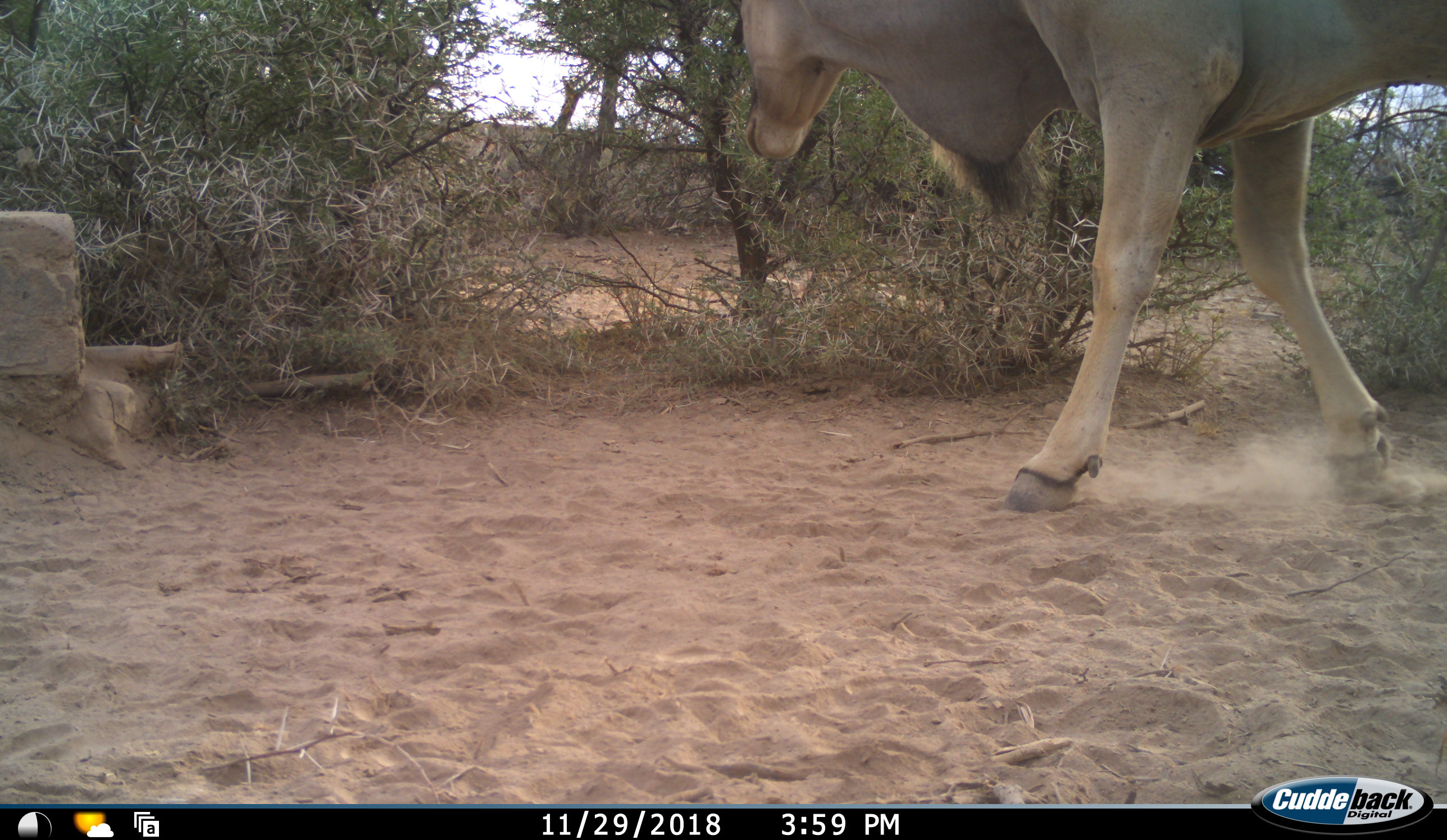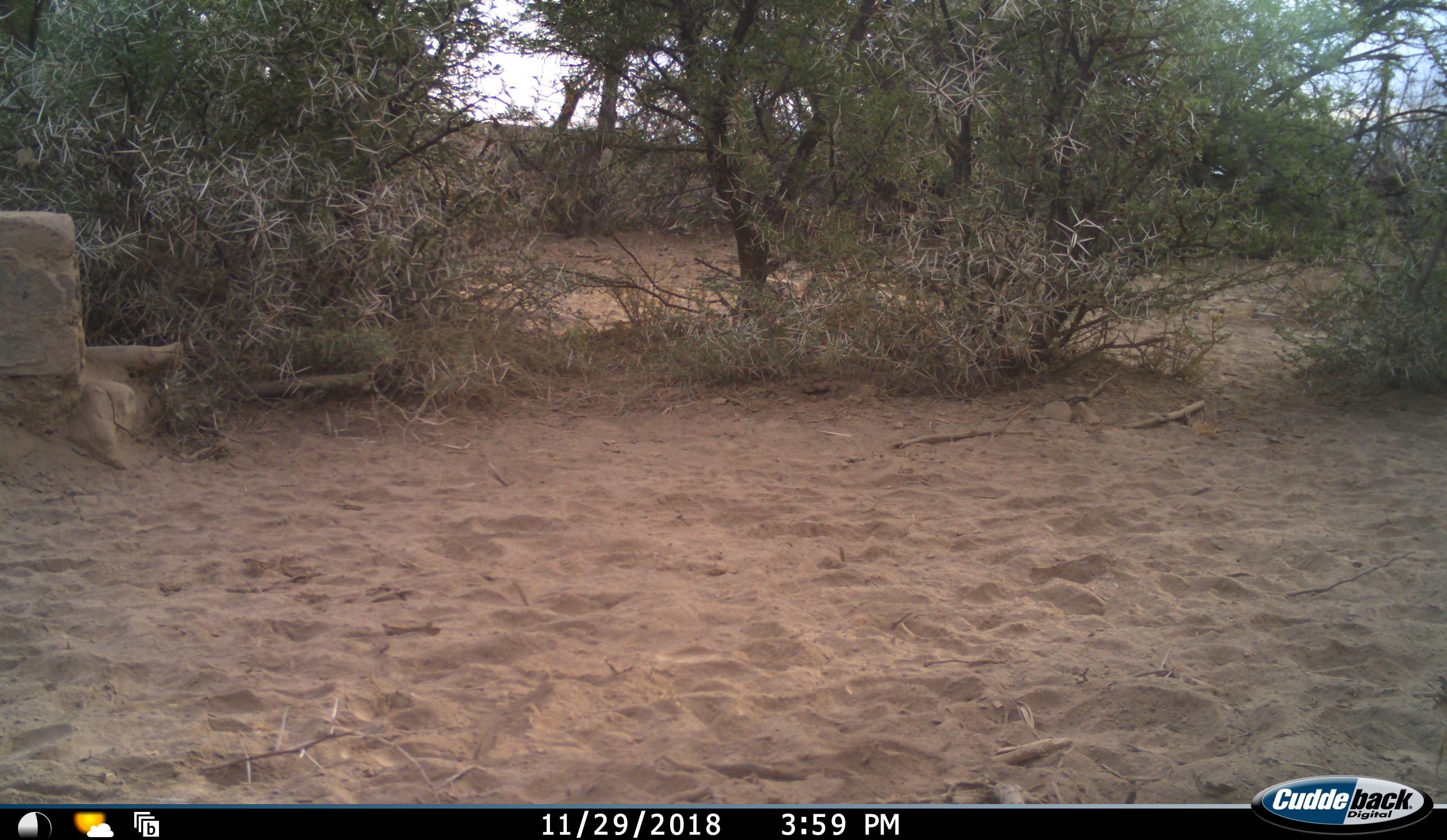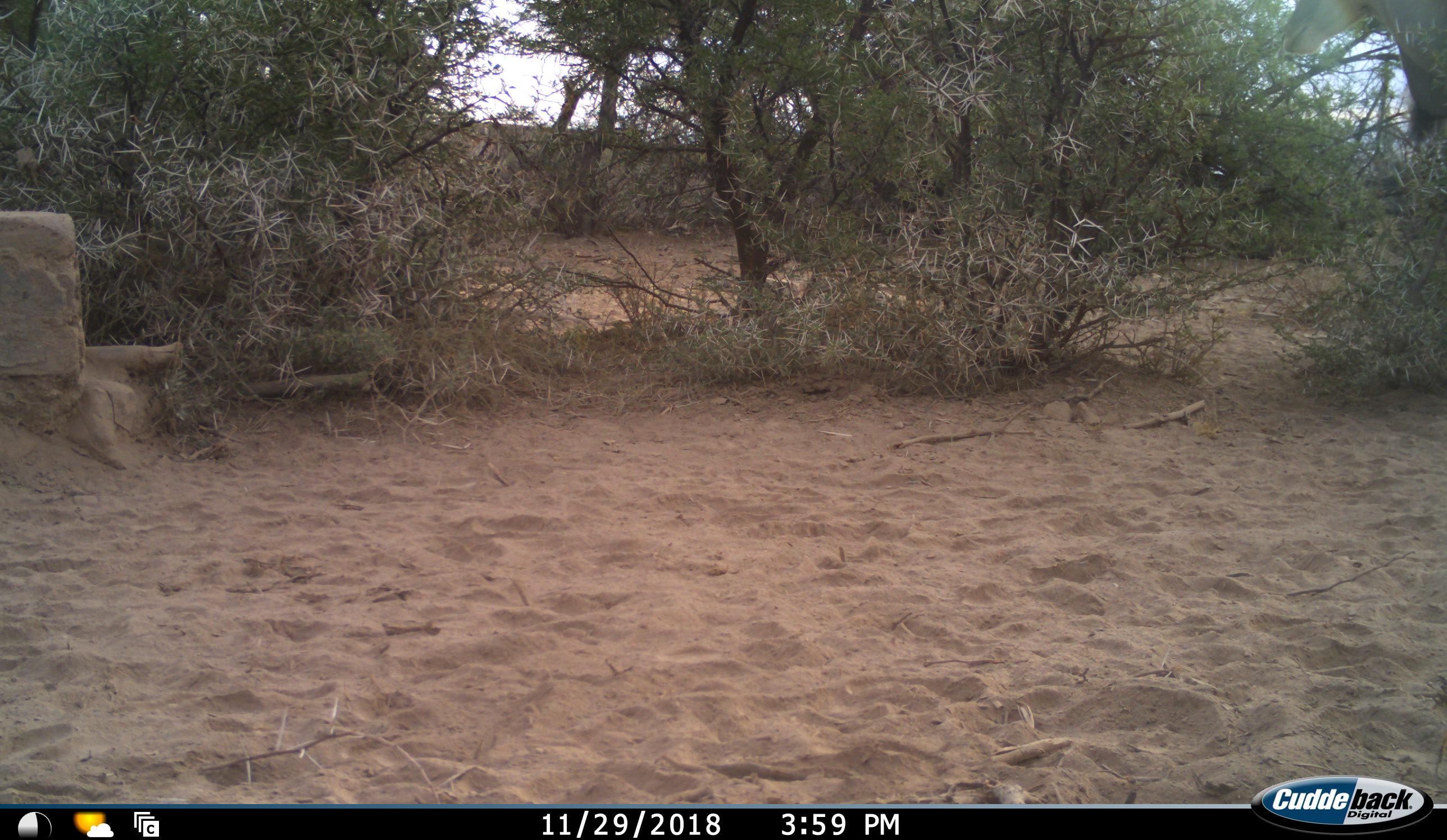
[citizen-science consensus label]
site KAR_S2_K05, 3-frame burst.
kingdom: Animalia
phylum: Chordata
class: Mammalia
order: Artiodactyla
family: Bovidae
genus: Tragelaphus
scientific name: Tragelaphus oryx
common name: eland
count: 1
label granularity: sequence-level